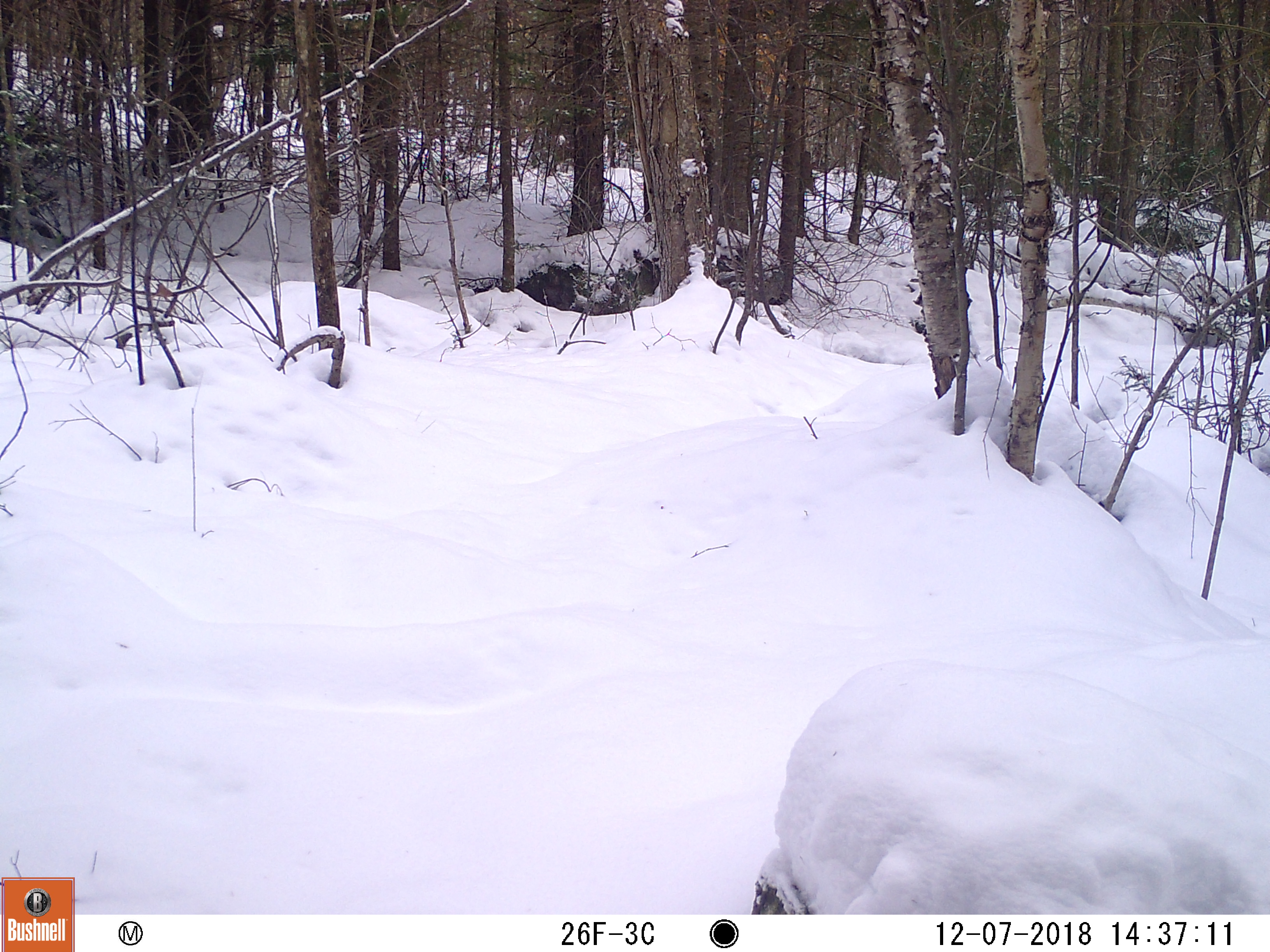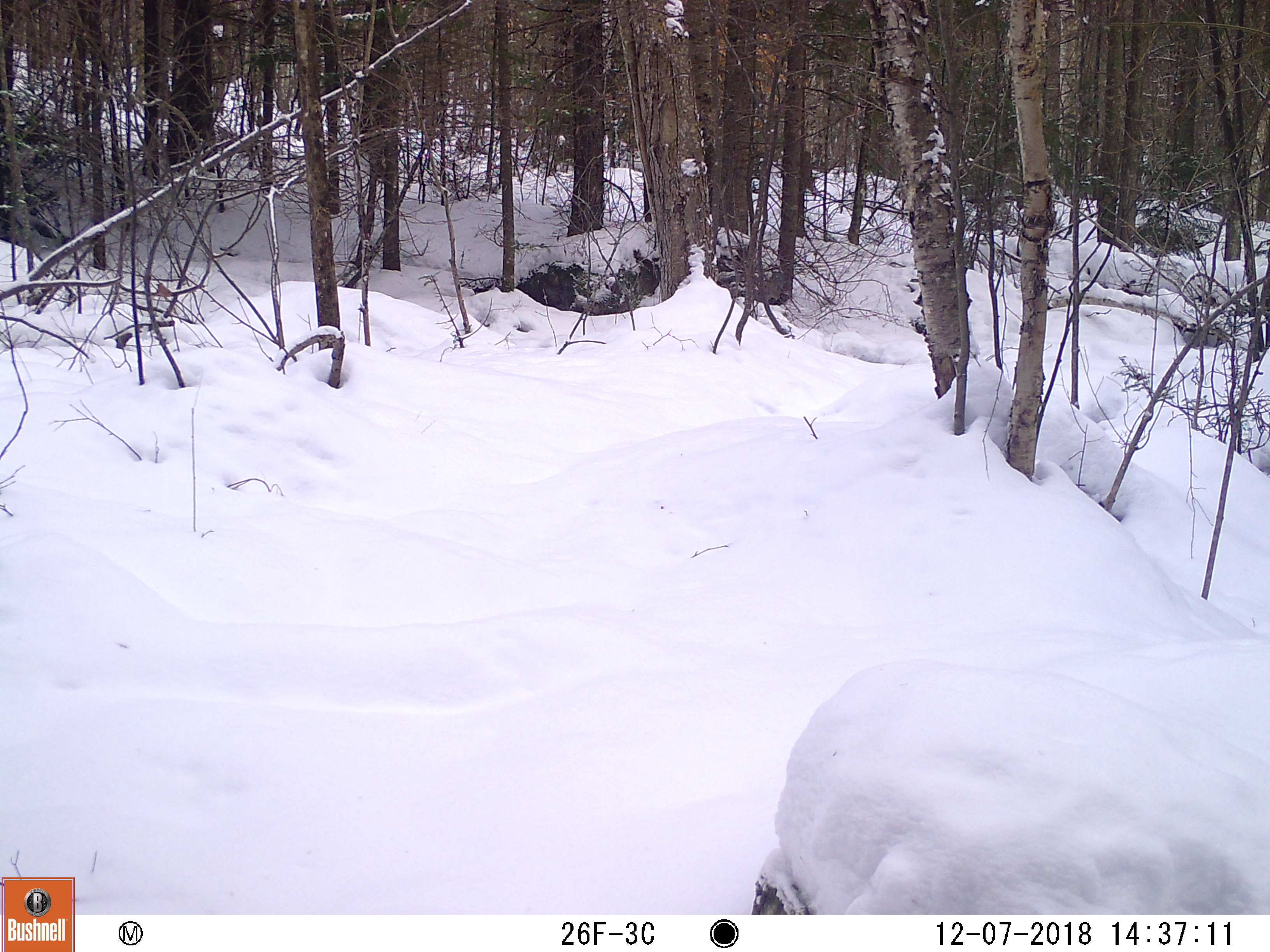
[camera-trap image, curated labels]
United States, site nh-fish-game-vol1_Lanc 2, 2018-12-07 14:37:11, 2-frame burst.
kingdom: Animalia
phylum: Chordata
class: Mammalia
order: Artiodactyla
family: Cervidae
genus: Odocoileus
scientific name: Odocoileus virginianus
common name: white-tailed deer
White-tailed deer (Odocoileus virginianus).